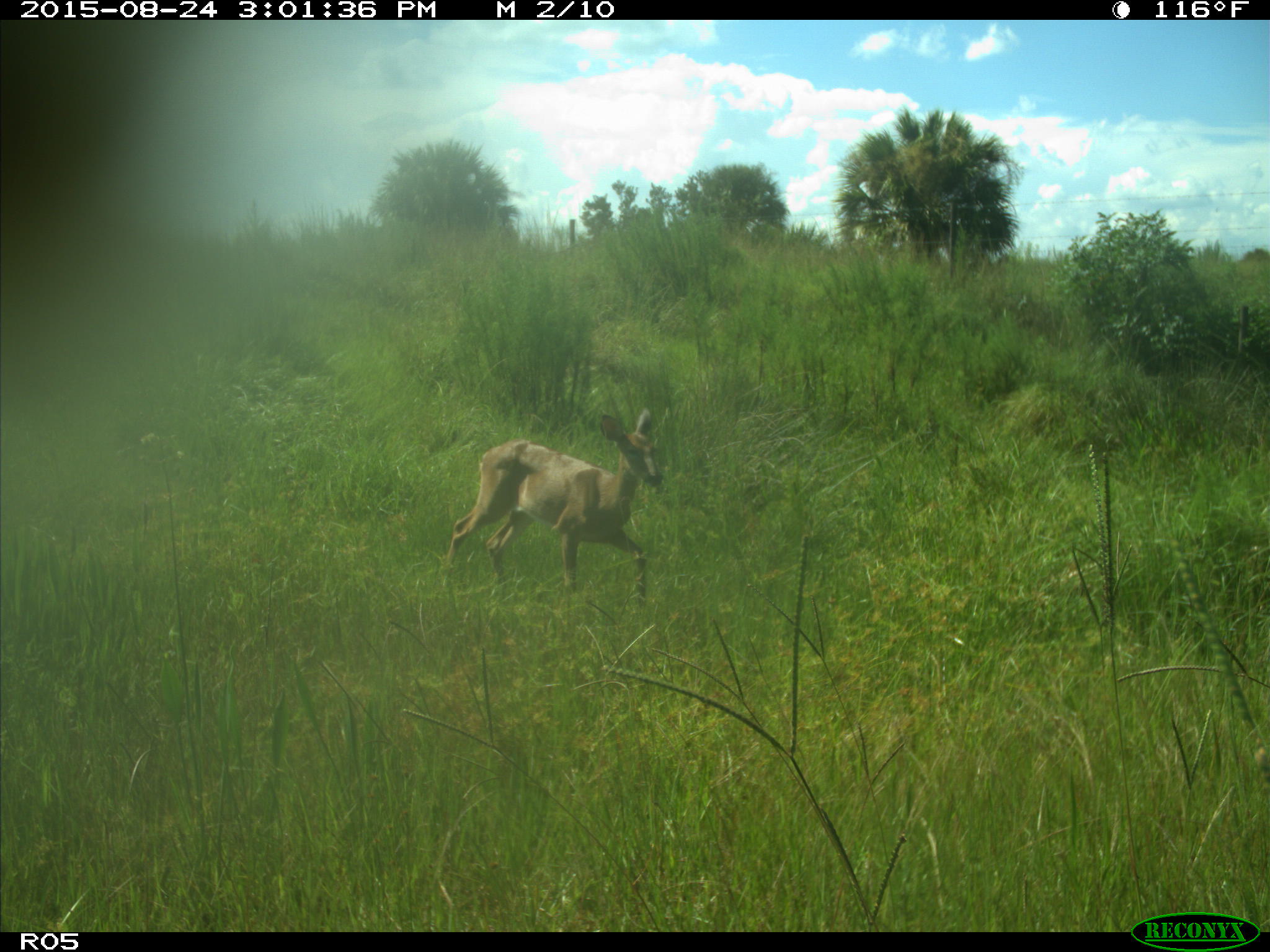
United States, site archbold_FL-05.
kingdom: Animalia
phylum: Chordata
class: Mammalia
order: Artiodactyla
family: Cervidae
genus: Odocoileus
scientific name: Odocoileus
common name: deer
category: unidentified deer